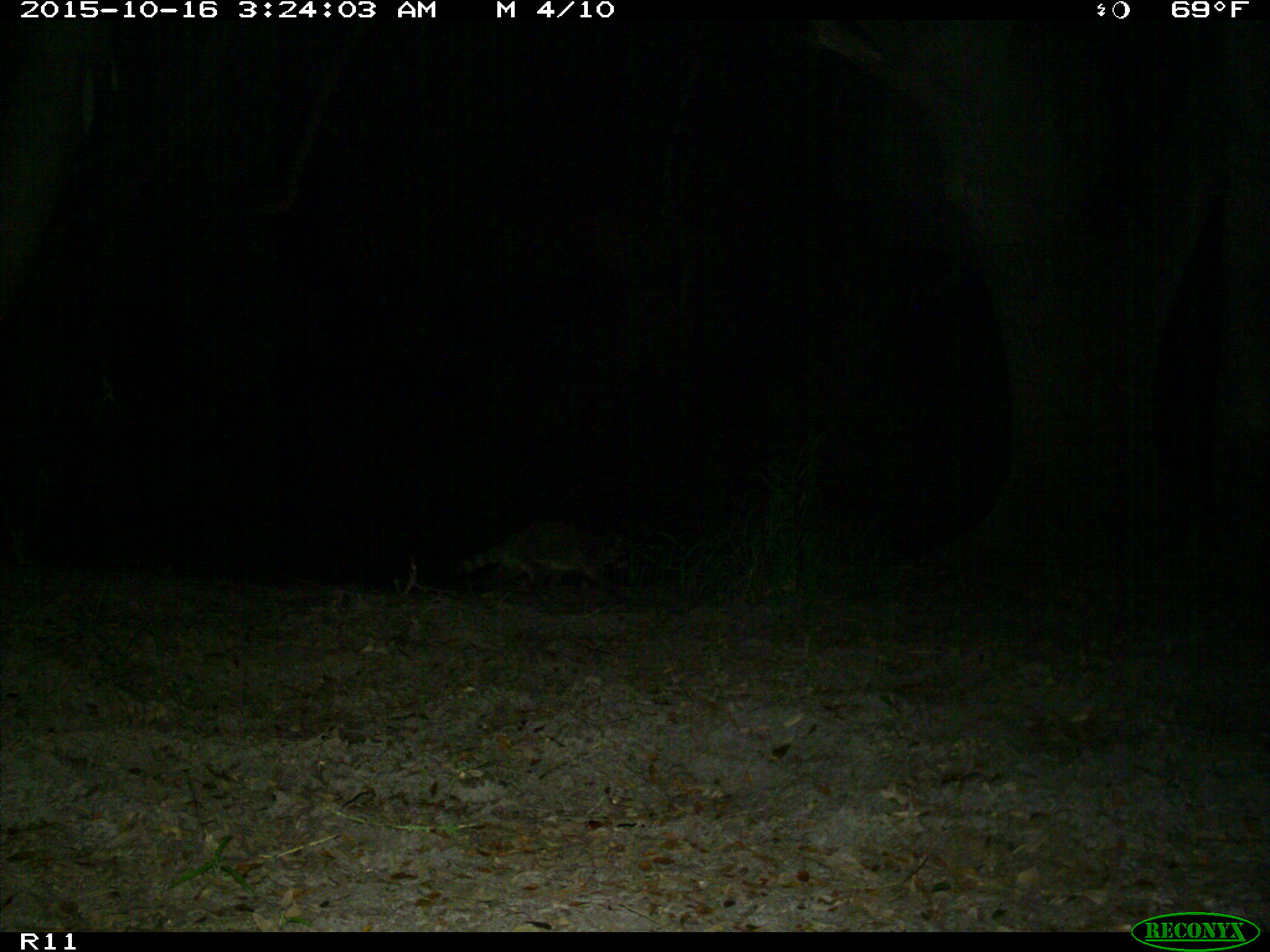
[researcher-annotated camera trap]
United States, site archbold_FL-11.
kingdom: Animalia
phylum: Chordata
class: Mammalia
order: Carnivora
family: Procyonidae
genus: Procyon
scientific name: Procyon lotor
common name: common raccoon